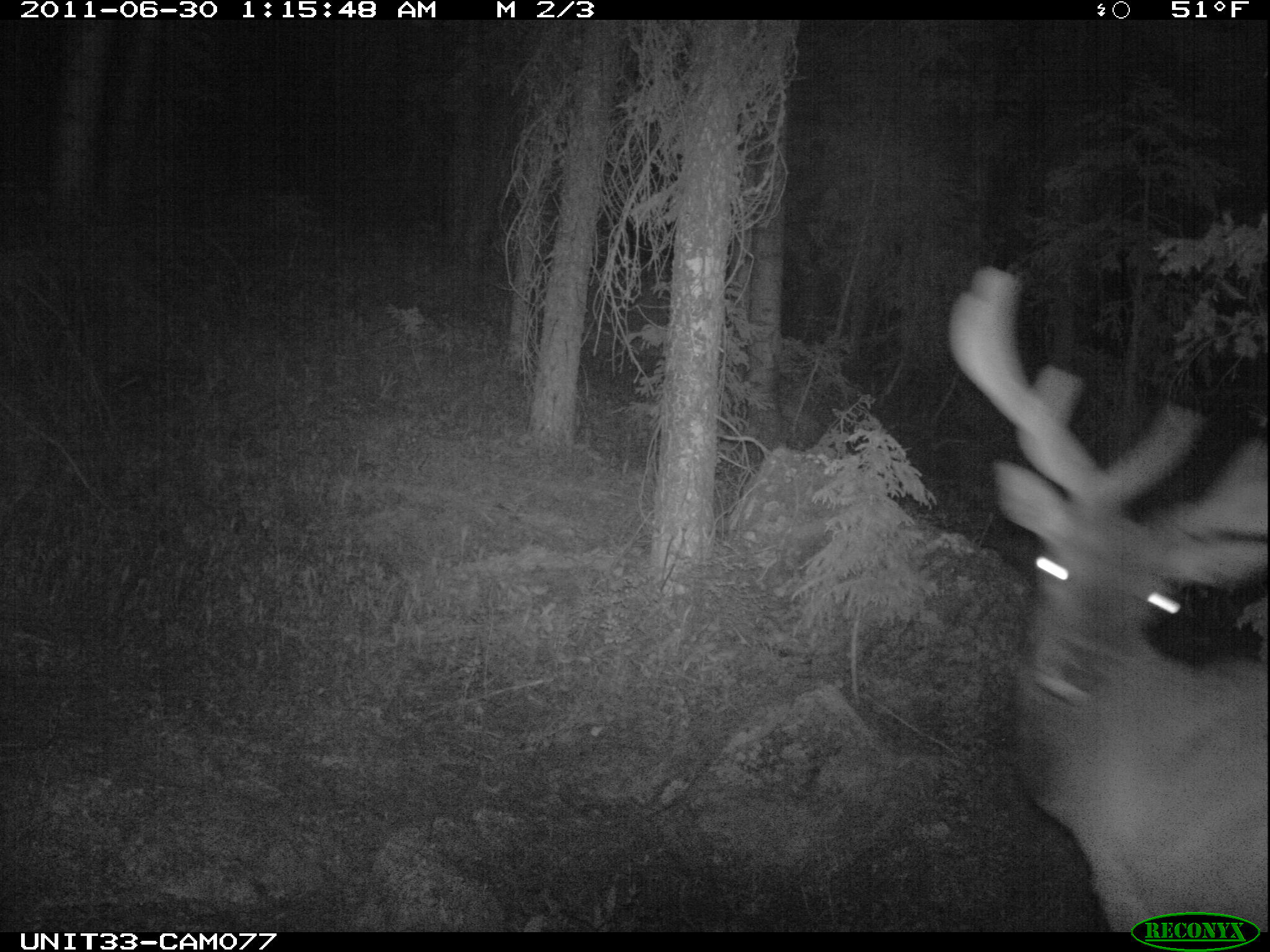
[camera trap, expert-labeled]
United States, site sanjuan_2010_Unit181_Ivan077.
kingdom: Animalia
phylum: Chordata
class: Mammalia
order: Artiodactyla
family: Cervidae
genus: Cervus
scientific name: Cervus elaphus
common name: red deer